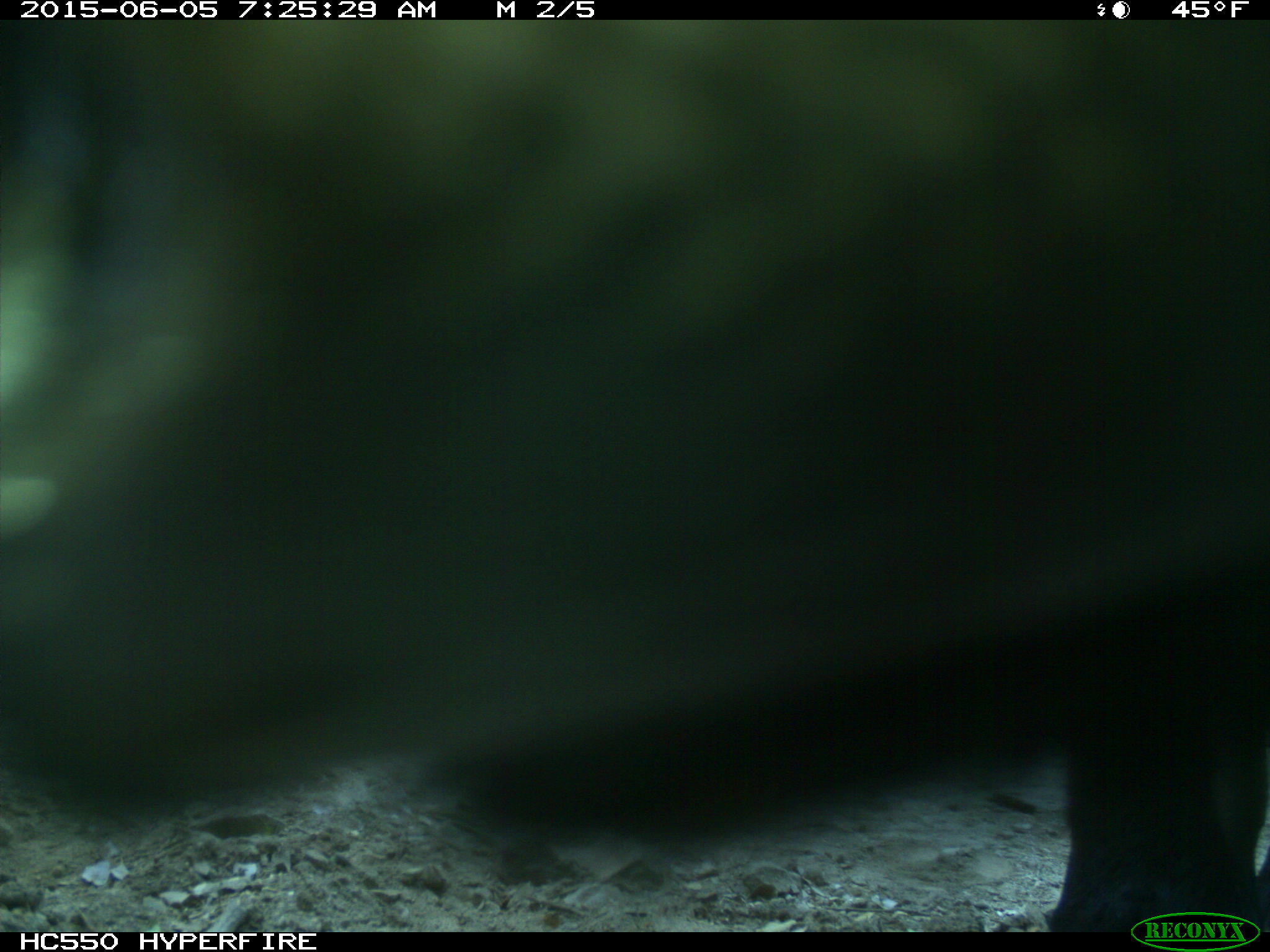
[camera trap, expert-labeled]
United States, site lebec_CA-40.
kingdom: Animalia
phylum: Chordata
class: Mammalia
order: Artiodactyla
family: Bovidae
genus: Bos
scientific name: Bos taurus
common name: domestic cow